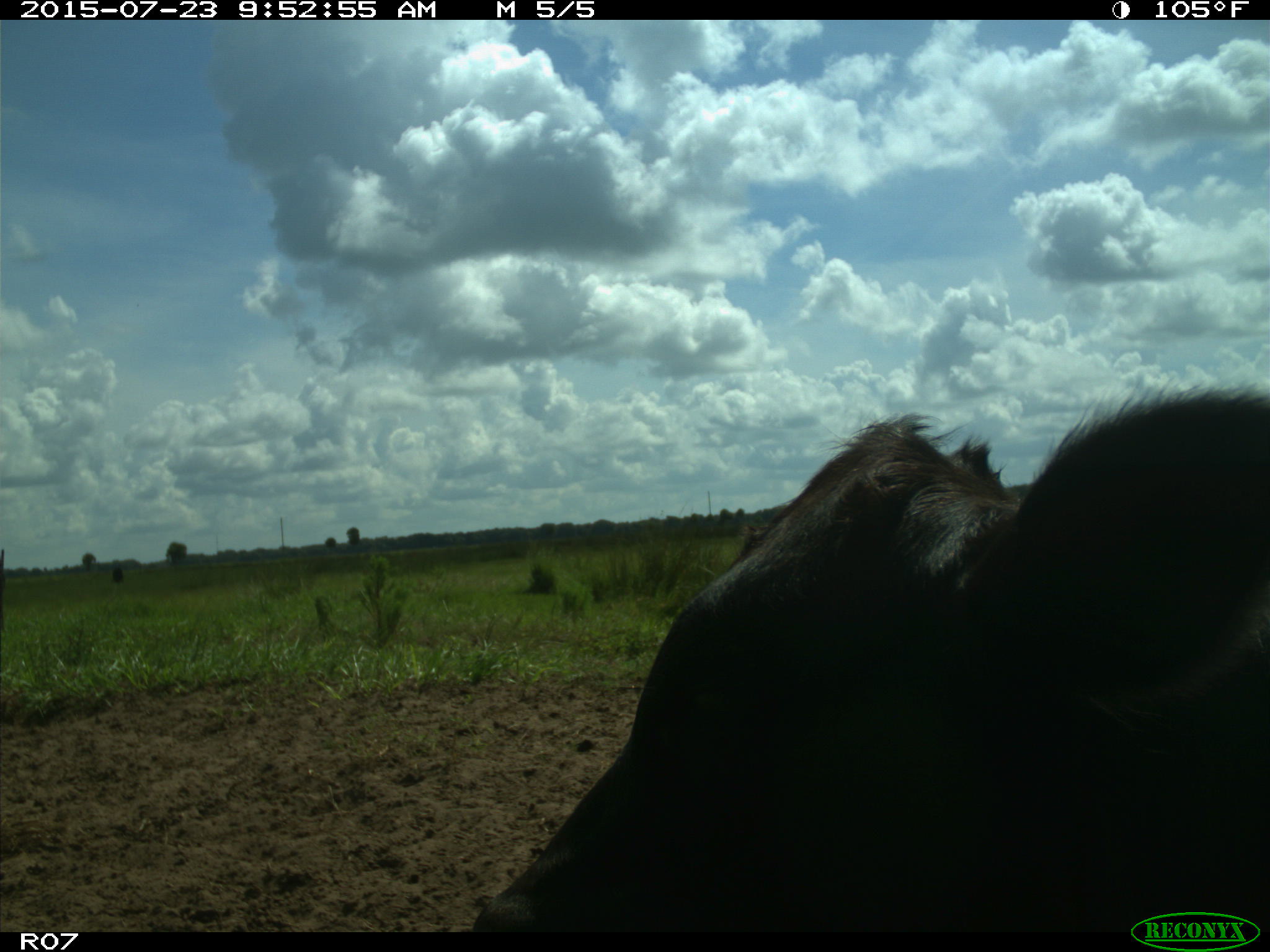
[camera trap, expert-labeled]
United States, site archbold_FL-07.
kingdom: Animalia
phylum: Chordata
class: Mammalia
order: Artiodactyla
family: Bovidae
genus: Bos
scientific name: Bos taurus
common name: domestic cow